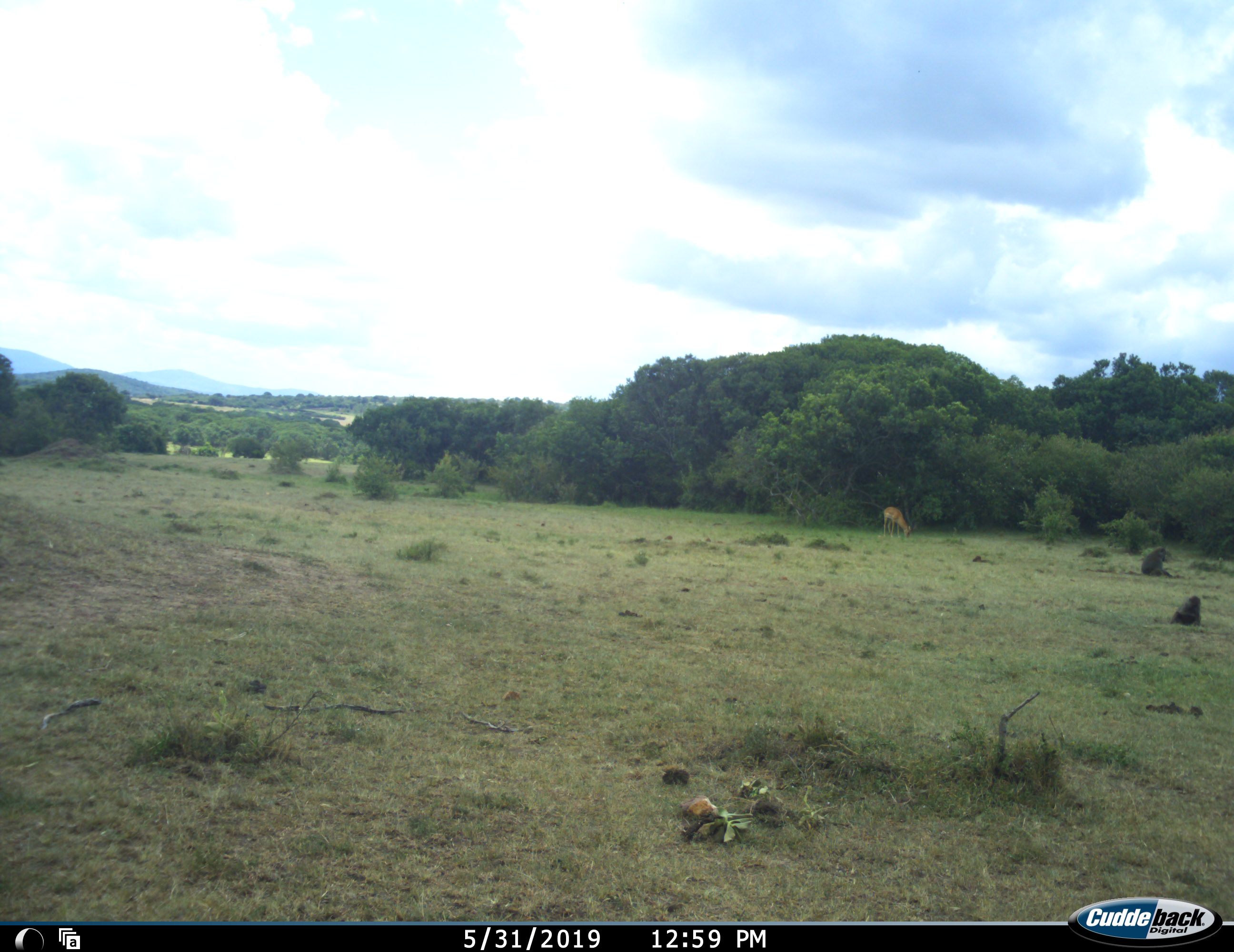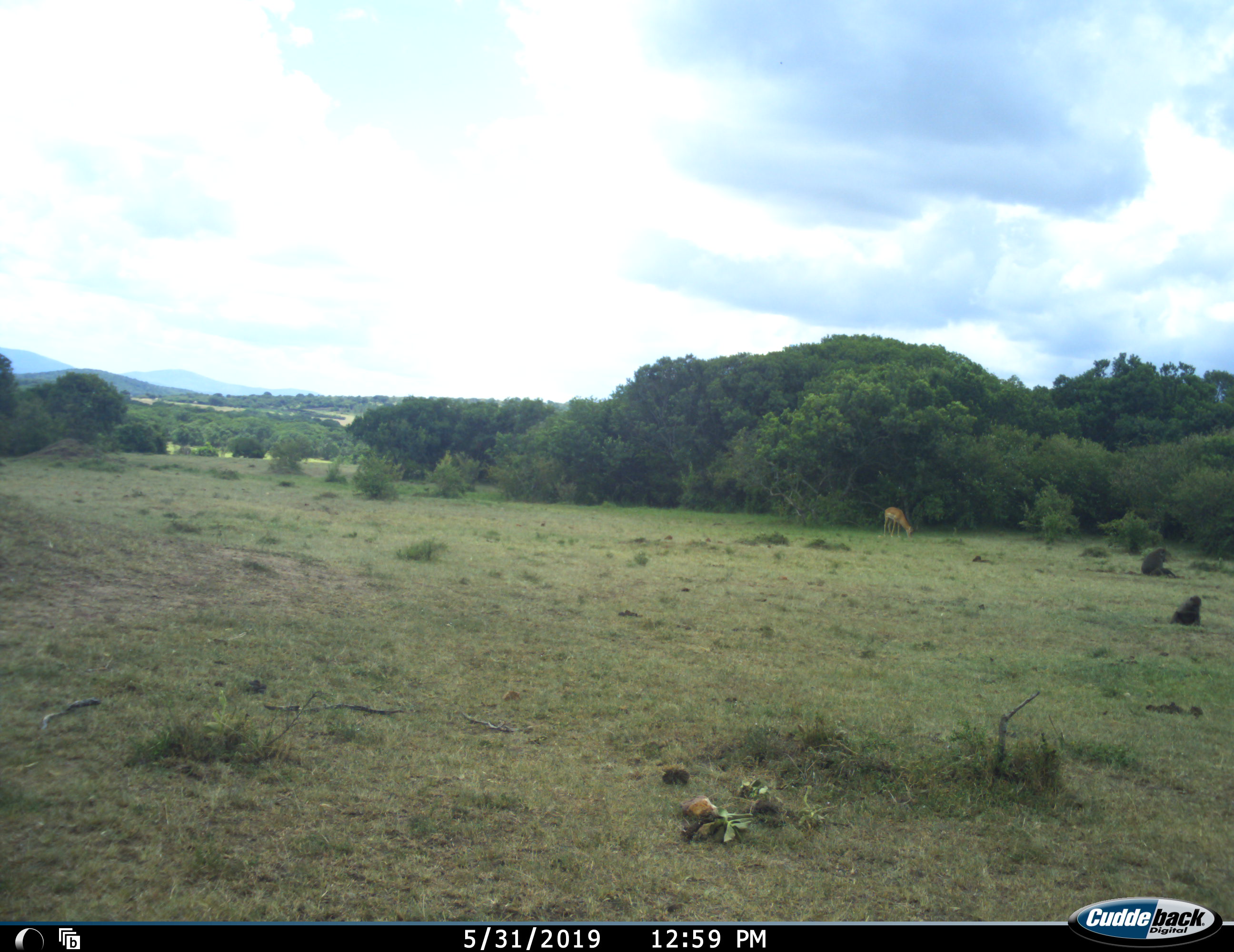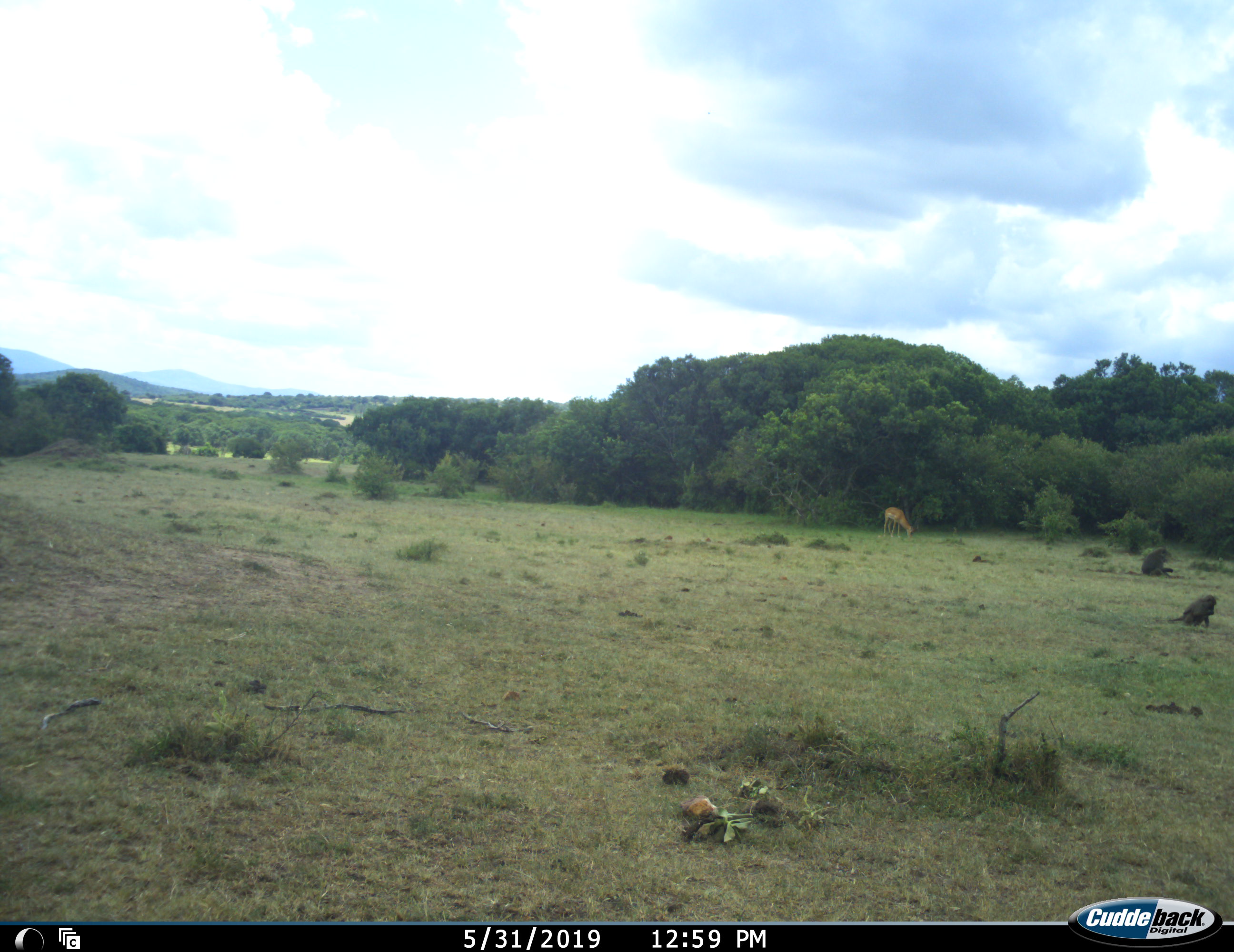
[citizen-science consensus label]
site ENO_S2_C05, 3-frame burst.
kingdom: Animalia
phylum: Chordata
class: Mammalia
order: Primates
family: Cercopithecidae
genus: Papio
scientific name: Papio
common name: baboon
Baboon (Papio), count 2. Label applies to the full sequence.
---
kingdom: Animalia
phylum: Chordata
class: Mammalia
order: Artiodactyla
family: Bovidae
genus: Aepyceros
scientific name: Aepyceros melampus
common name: impala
Impala (Aepyceros melampus), count 1. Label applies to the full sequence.